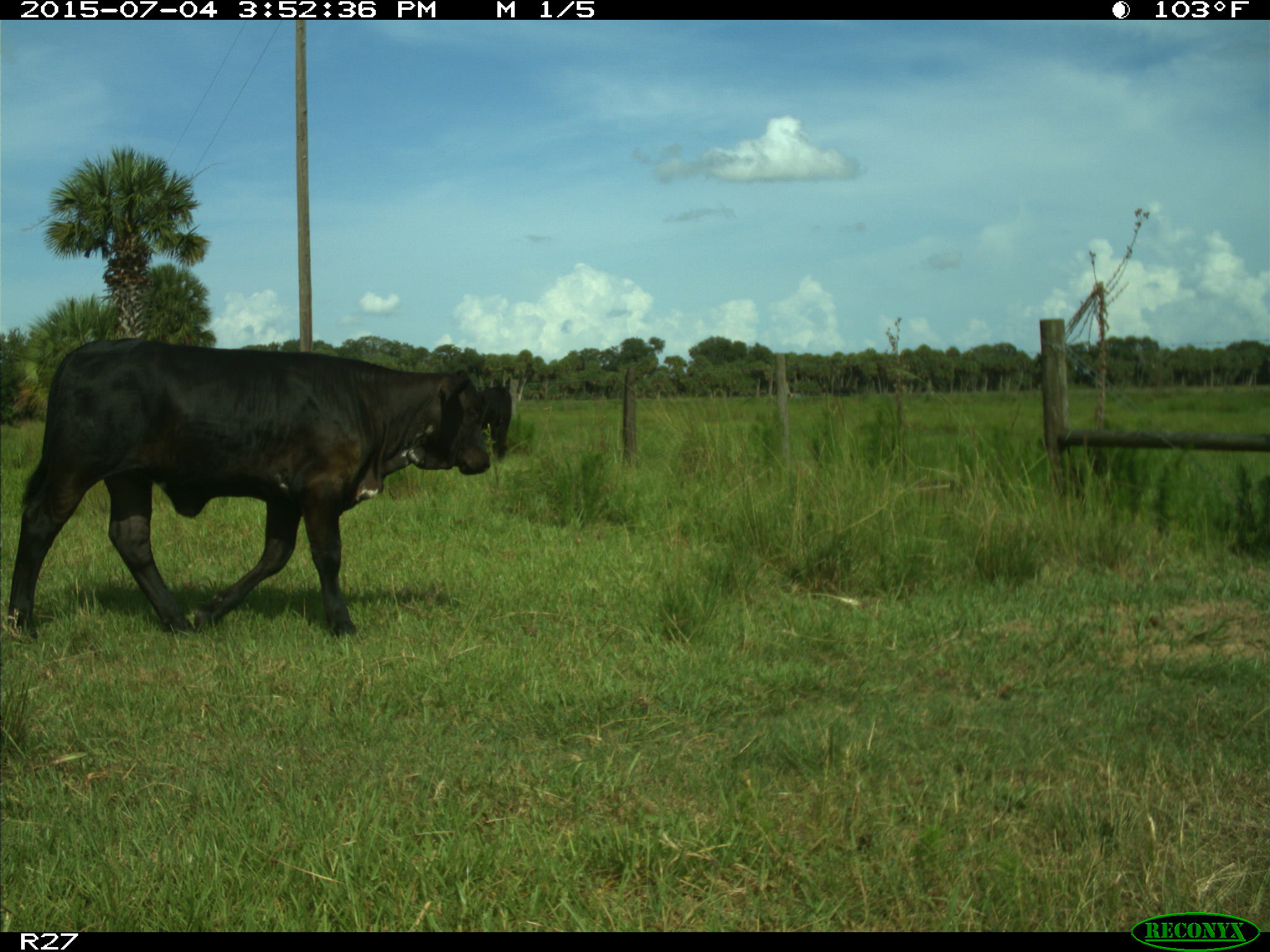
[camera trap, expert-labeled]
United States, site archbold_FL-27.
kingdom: Animalia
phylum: Chordata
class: Mammalia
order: Artiodactyla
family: Bovidae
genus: Bos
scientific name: Bos taurus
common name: domestic cow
Bos taurus (domestic cow).